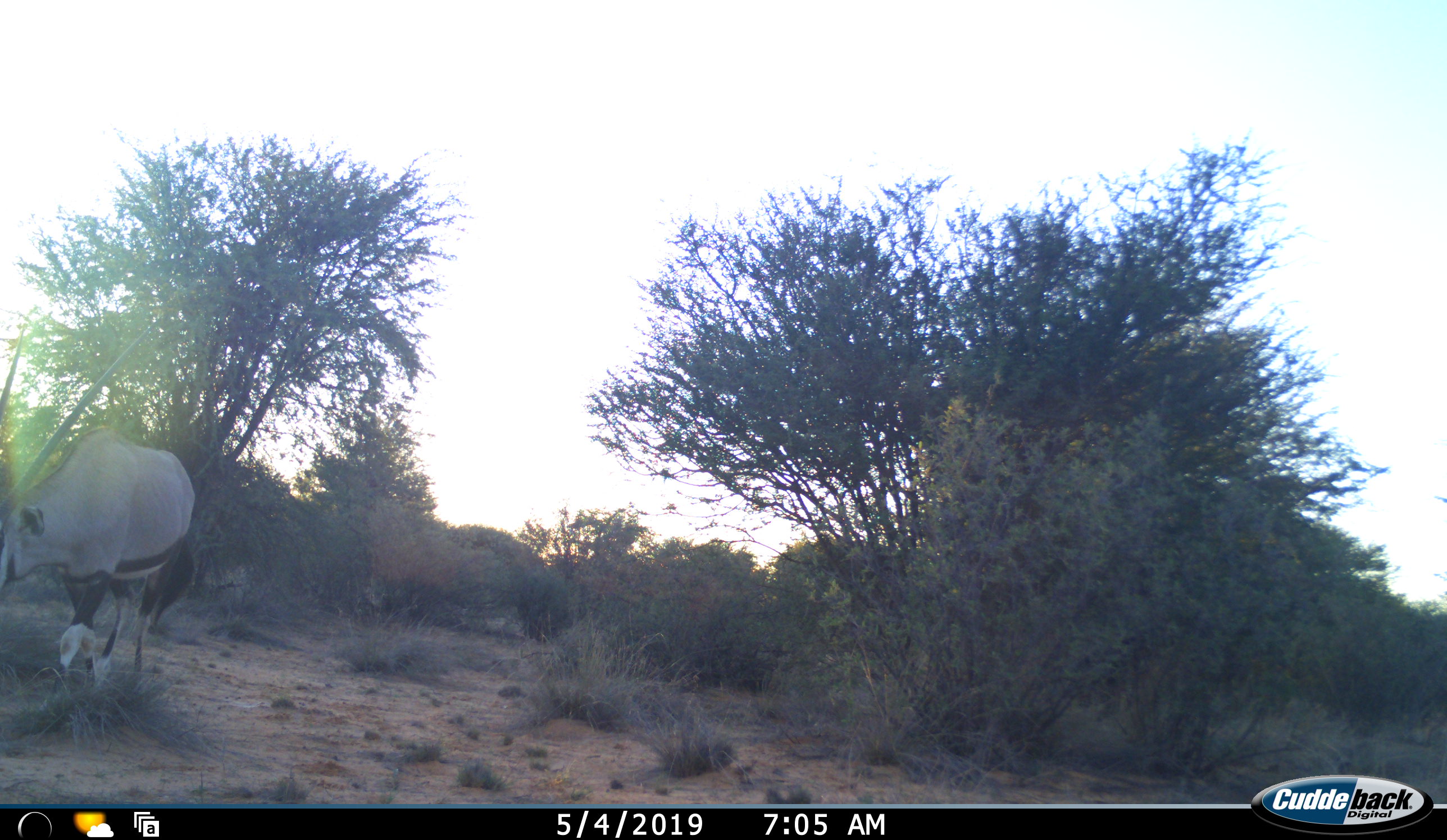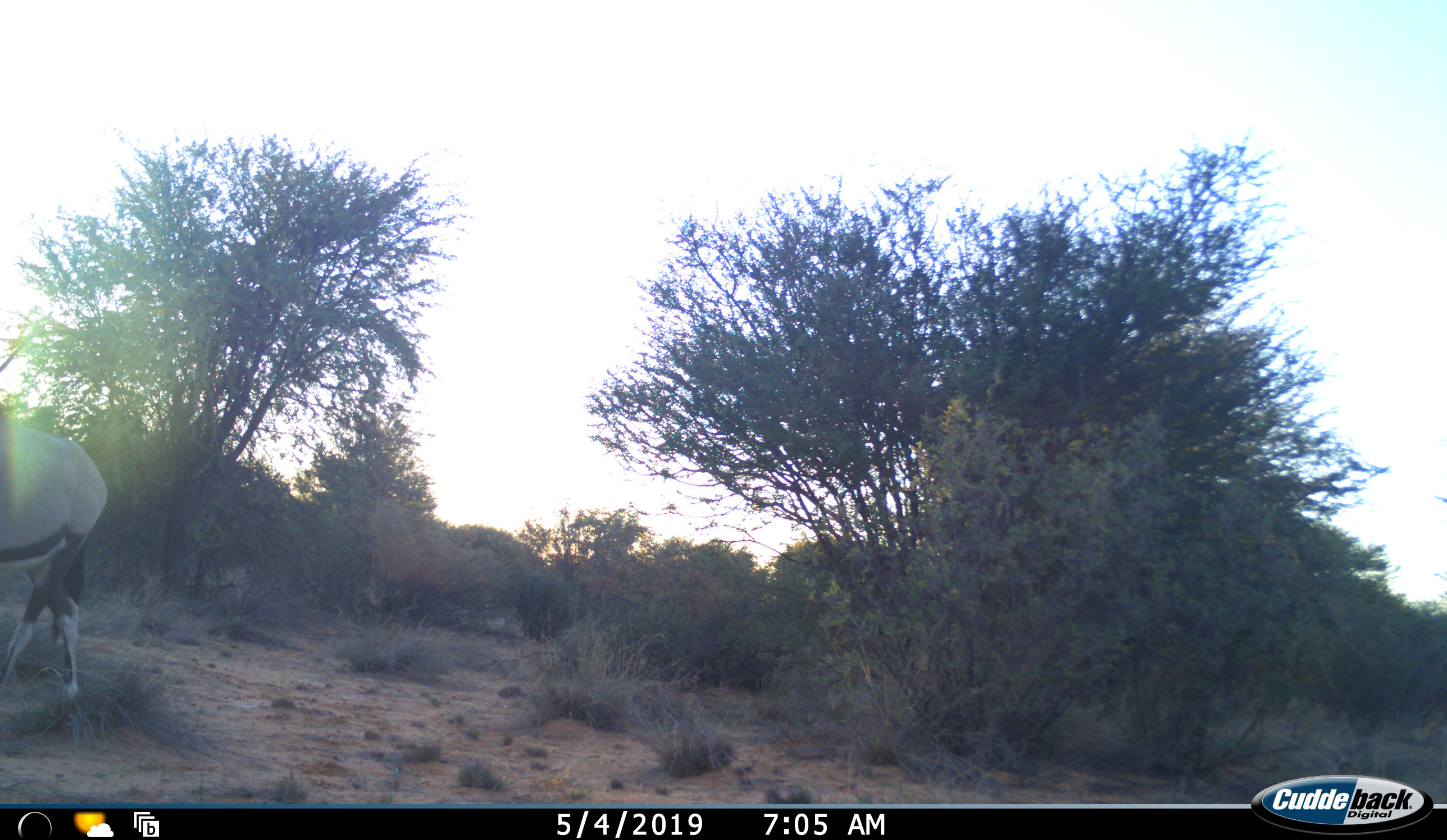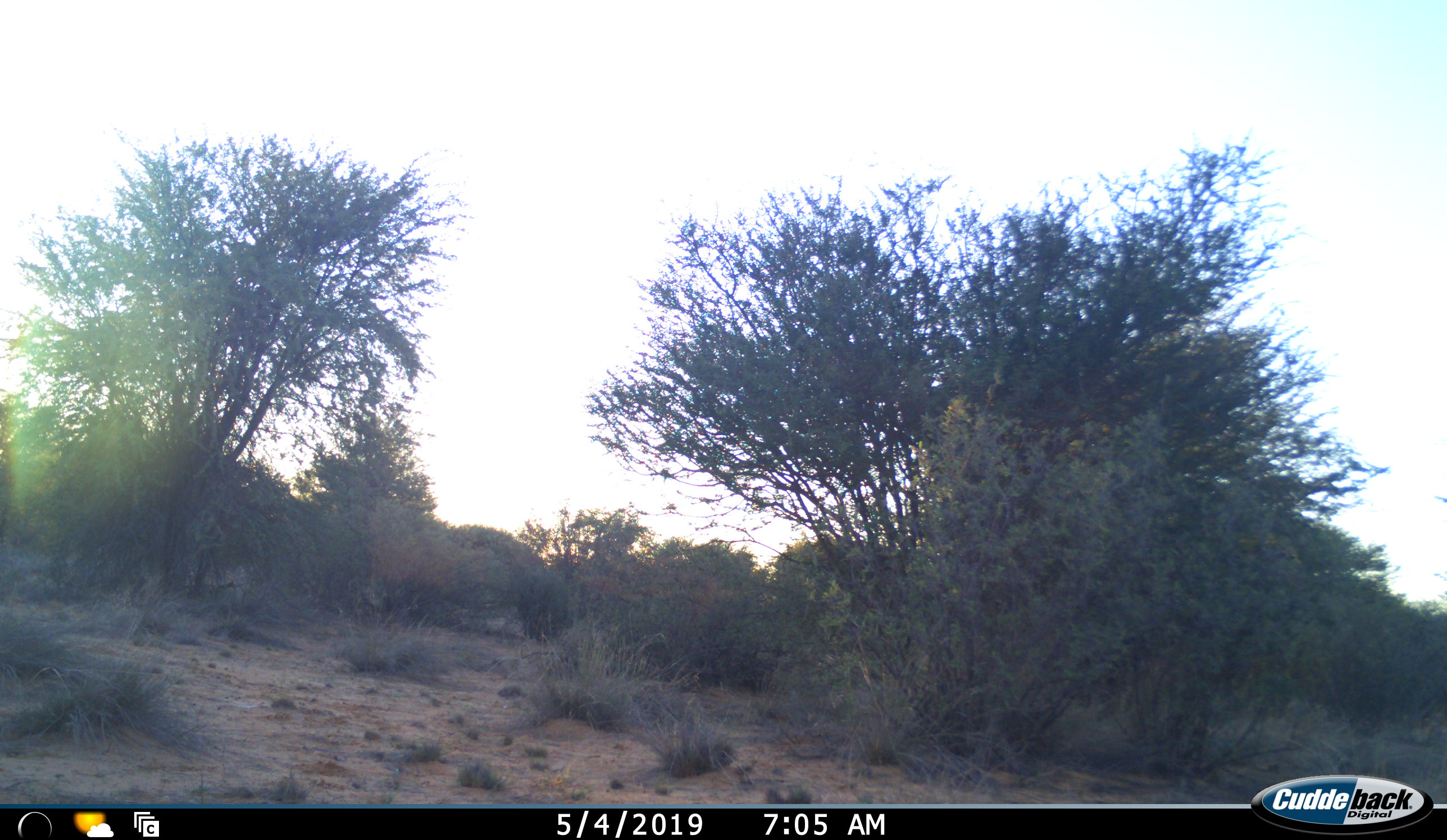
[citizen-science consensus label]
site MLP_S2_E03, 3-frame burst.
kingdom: Animalia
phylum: Chordata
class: Mammalia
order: Artiodactyla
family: Bovidae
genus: Oryx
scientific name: Oryx gazella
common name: gemsbok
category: oryx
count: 1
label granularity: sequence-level